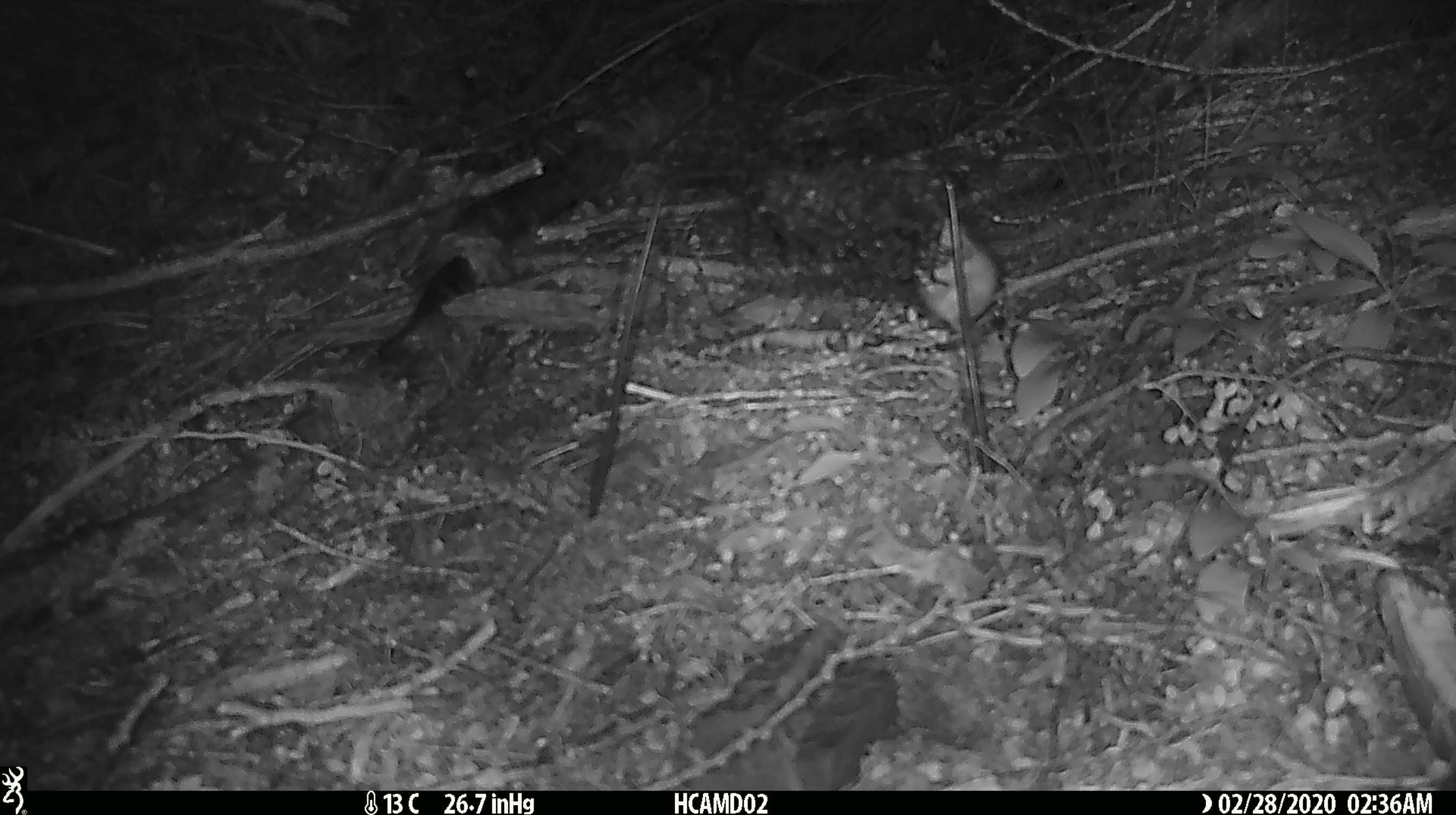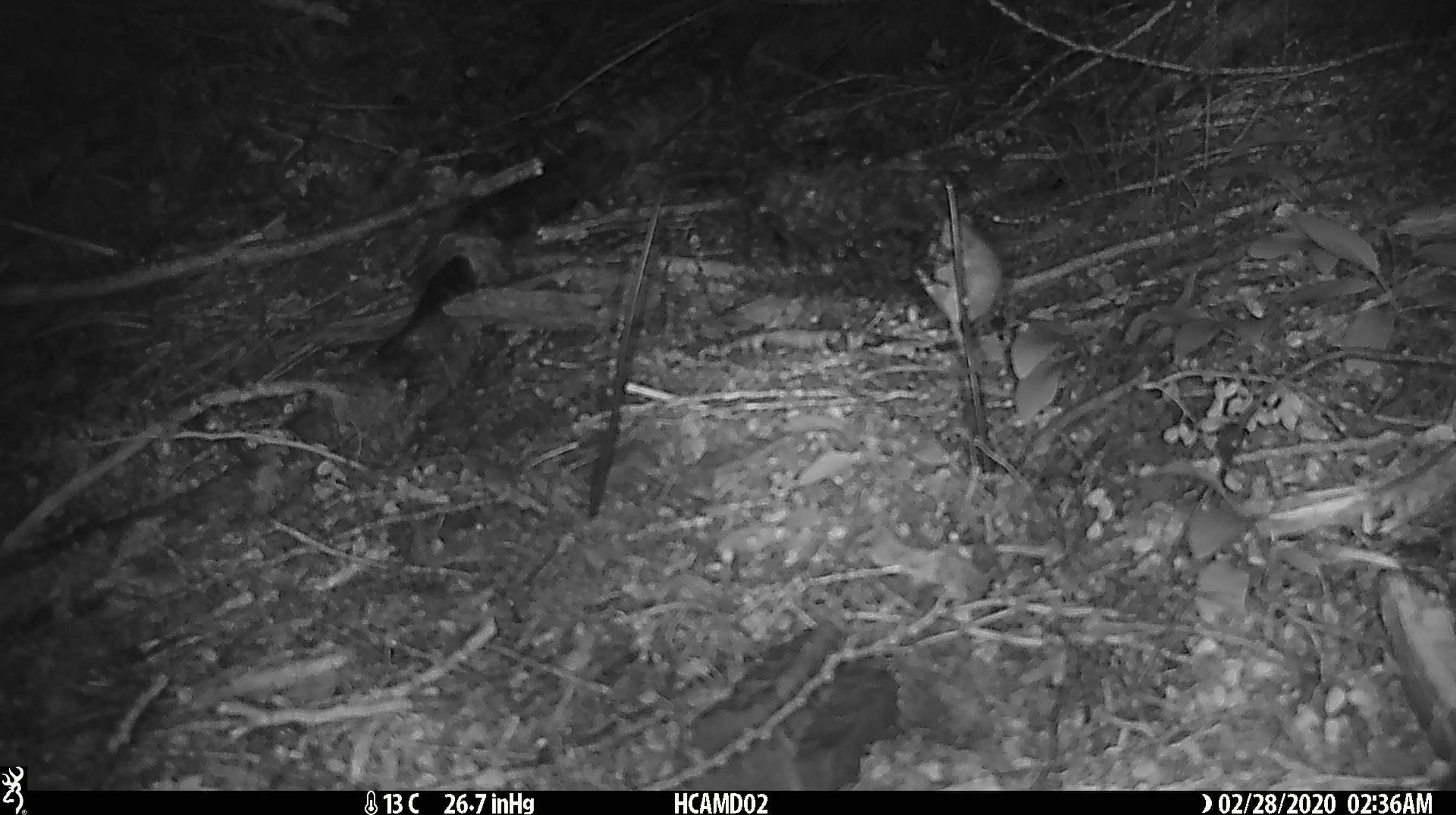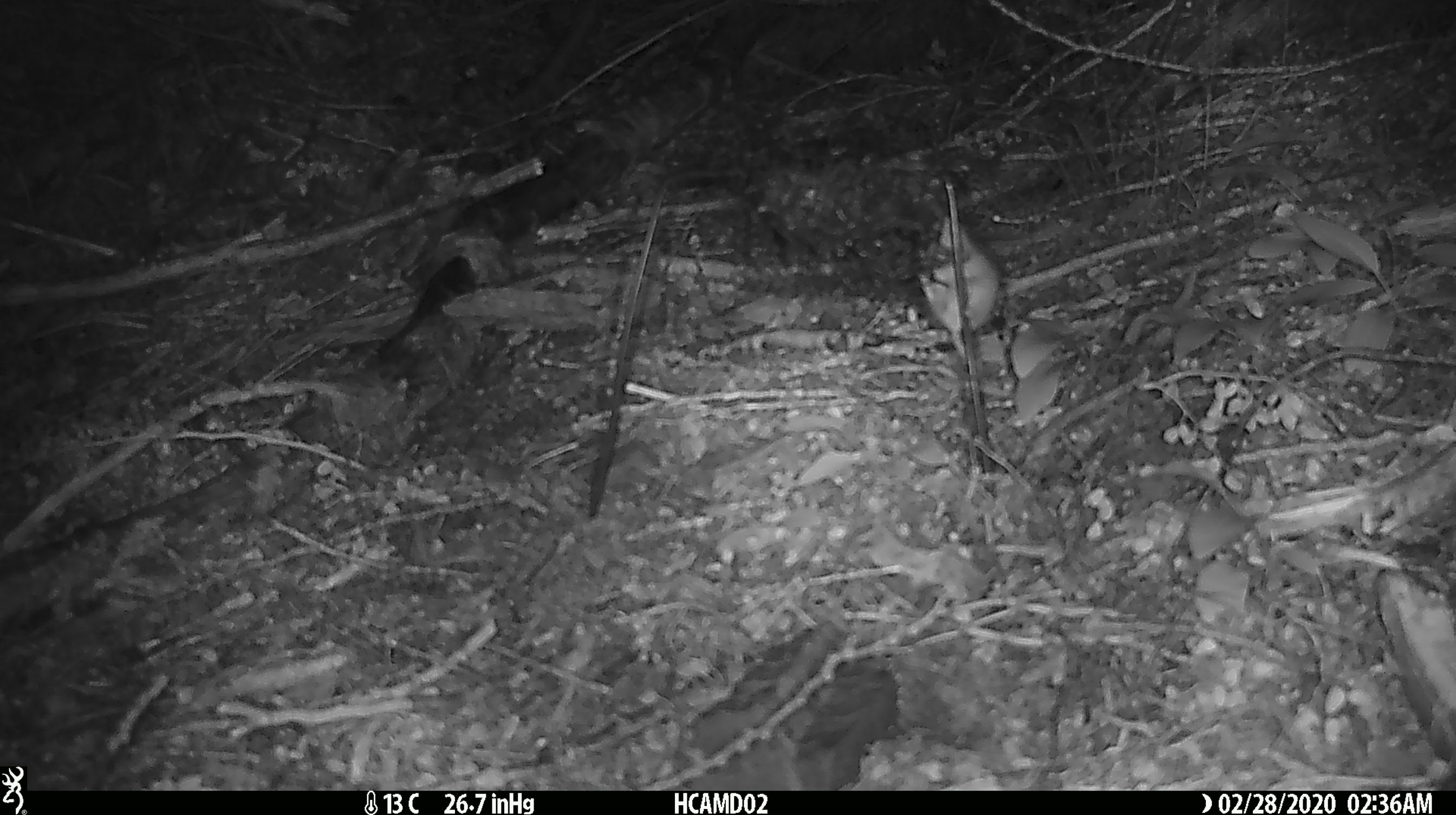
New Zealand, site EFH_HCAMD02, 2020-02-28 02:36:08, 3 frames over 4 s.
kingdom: Animalia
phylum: Chordata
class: Mammalia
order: Rodentia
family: Muridae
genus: Mus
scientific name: Mus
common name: mouse